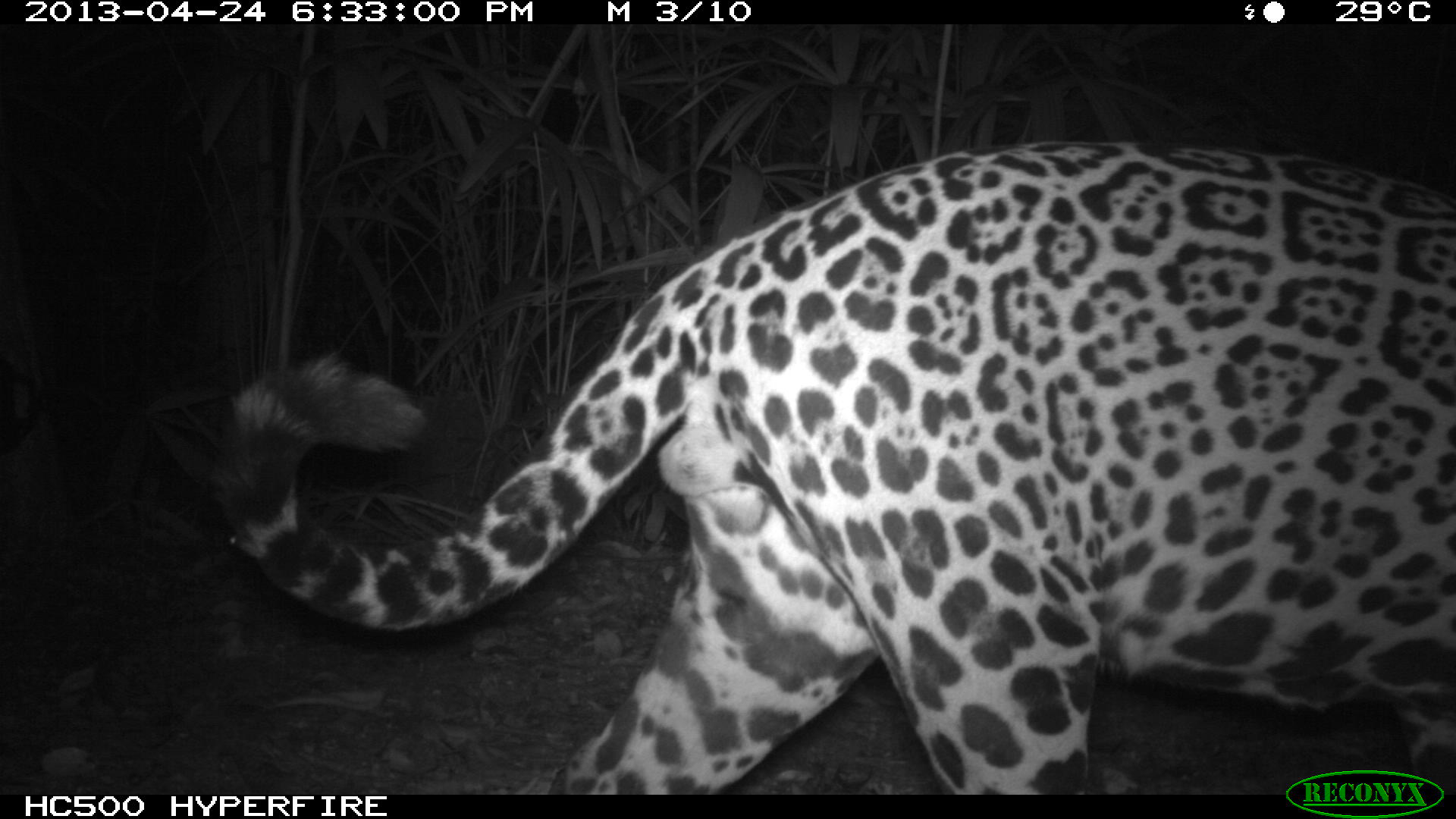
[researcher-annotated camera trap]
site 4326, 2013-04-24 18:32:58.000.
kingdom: Animalia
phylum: Chordata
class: Mammalia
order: Carnivora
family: Felidae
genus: Panthera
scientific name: Panthera onca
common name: jaguar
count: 1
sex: male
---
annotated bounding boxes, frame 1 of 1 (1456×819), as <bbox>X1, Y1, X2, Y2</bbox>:
panthera onca: <bbox>207, 138, 1456, 794</bbox>